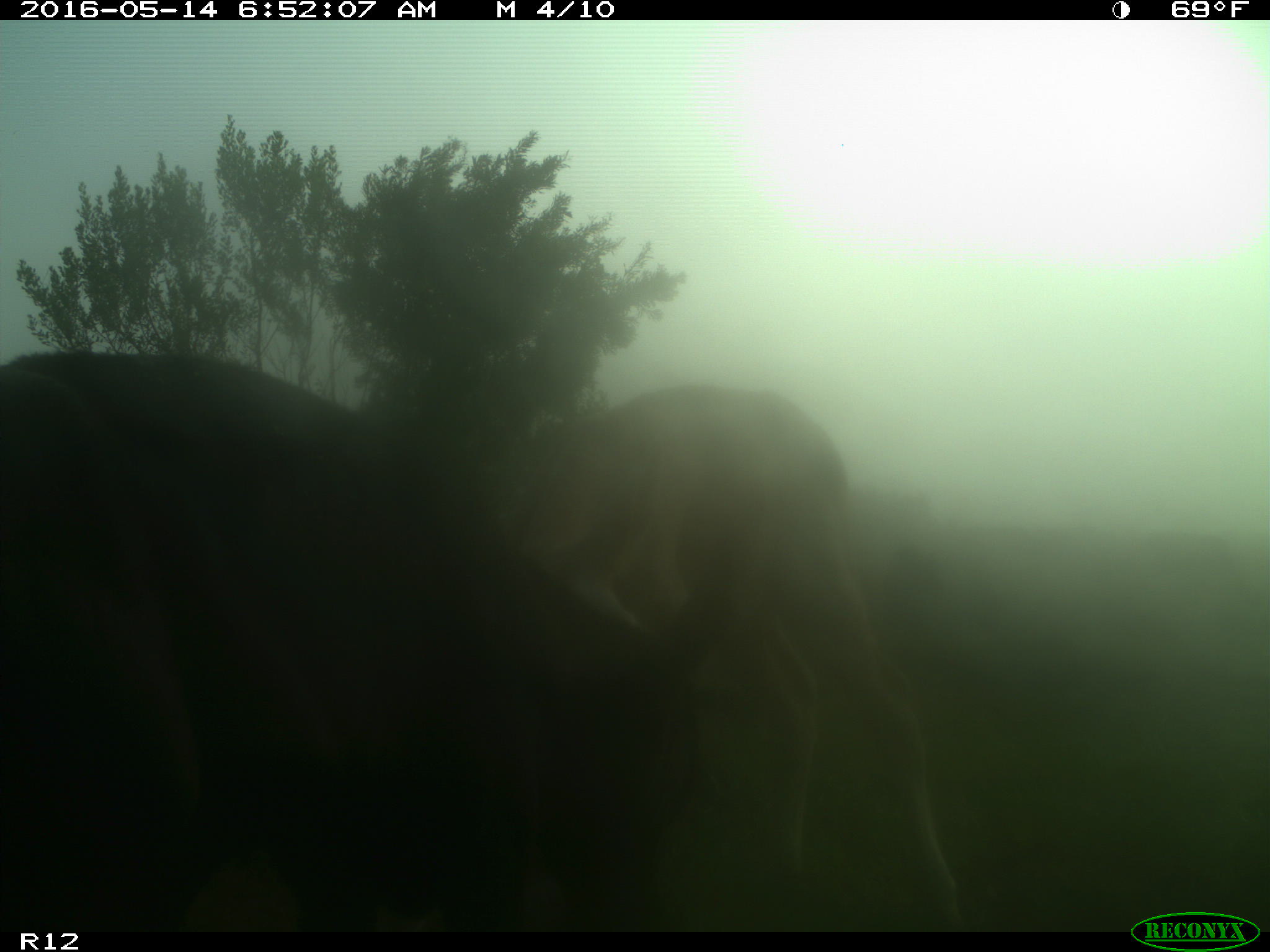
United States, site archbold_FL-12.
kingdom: Animalia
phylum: Chordata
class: Mammalia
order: Artiodactyla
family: Bovidae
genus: Bos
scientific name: Bos taurus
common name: domestic cow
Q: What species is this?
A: Bos taurus (domestic cow).